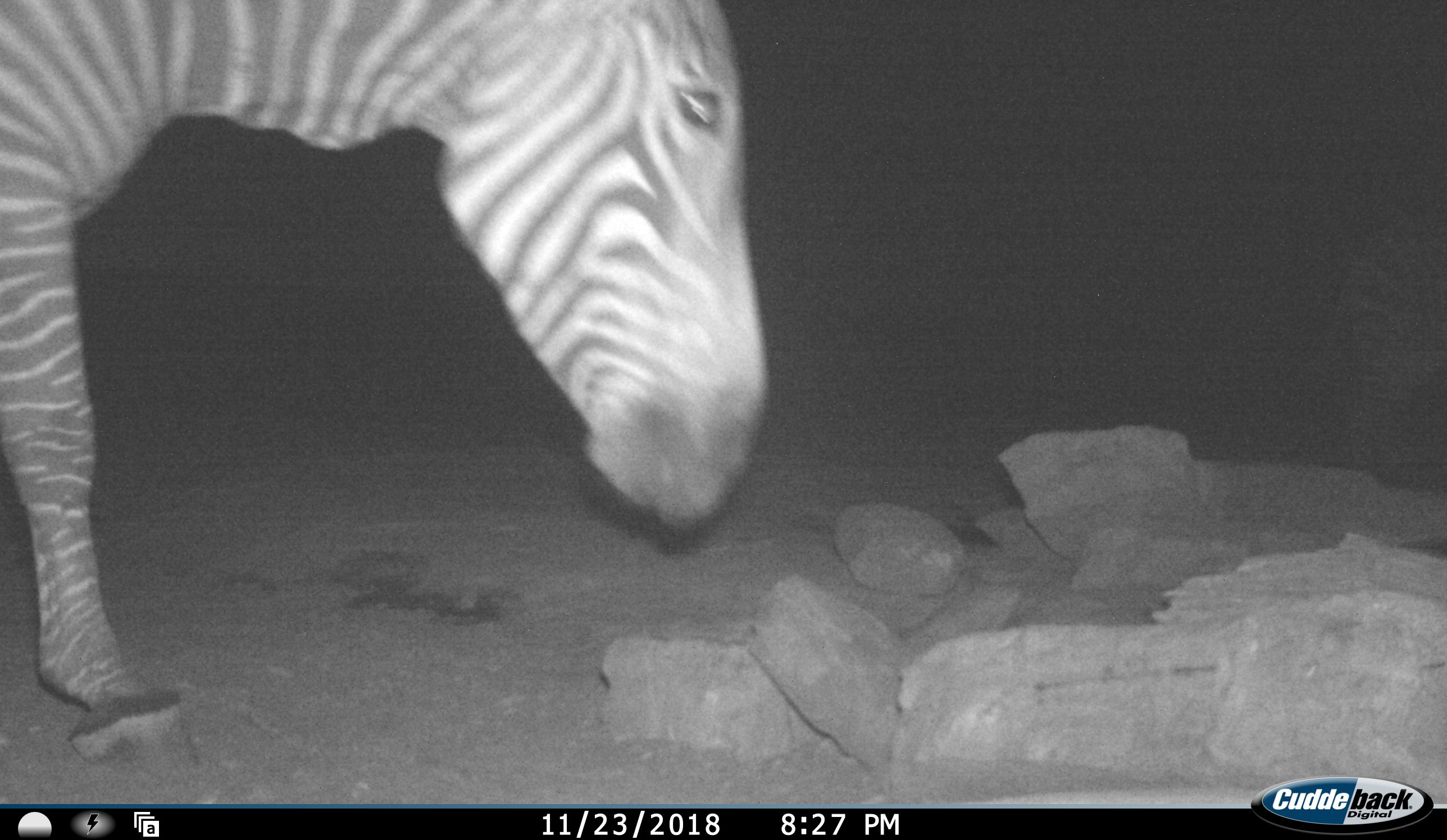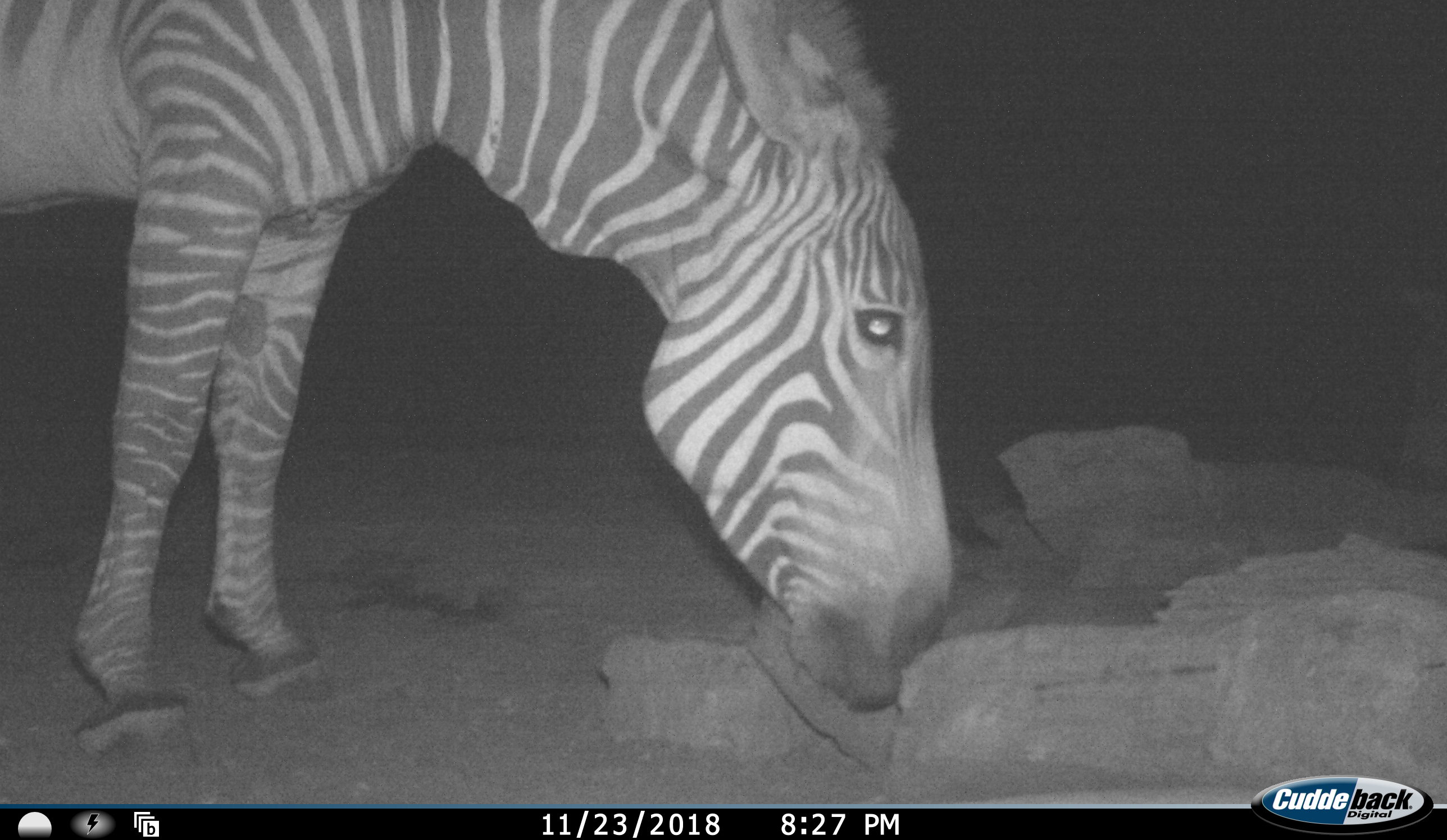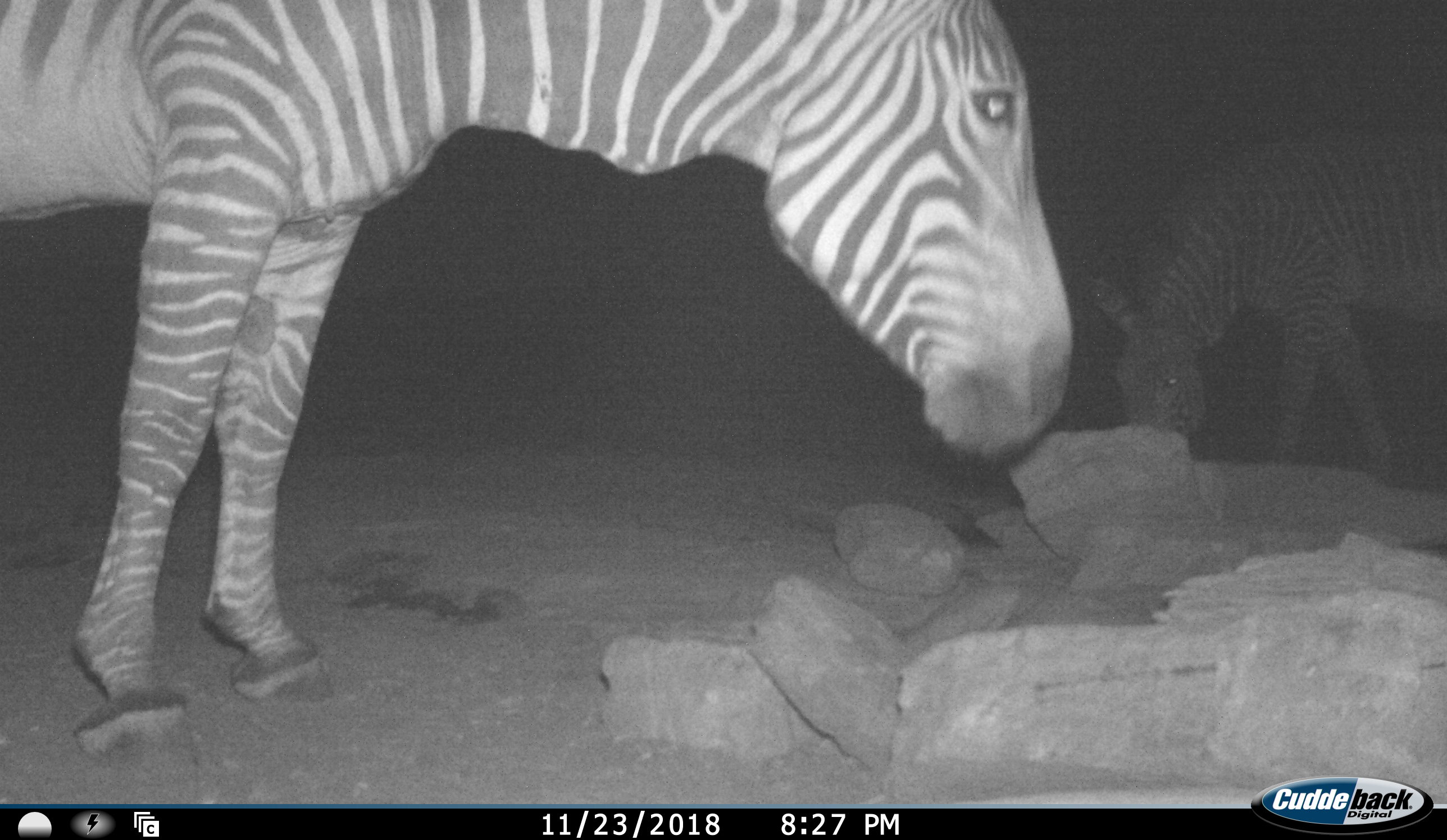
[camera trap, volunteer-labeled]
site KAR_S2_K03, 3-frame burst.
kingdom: Animalia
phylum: Chordata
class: Mammalia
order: Perissodactyla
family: Equidae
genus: Equus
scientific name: Equus zebra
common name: mountain zebra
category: zebramountain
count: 2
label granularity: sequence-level